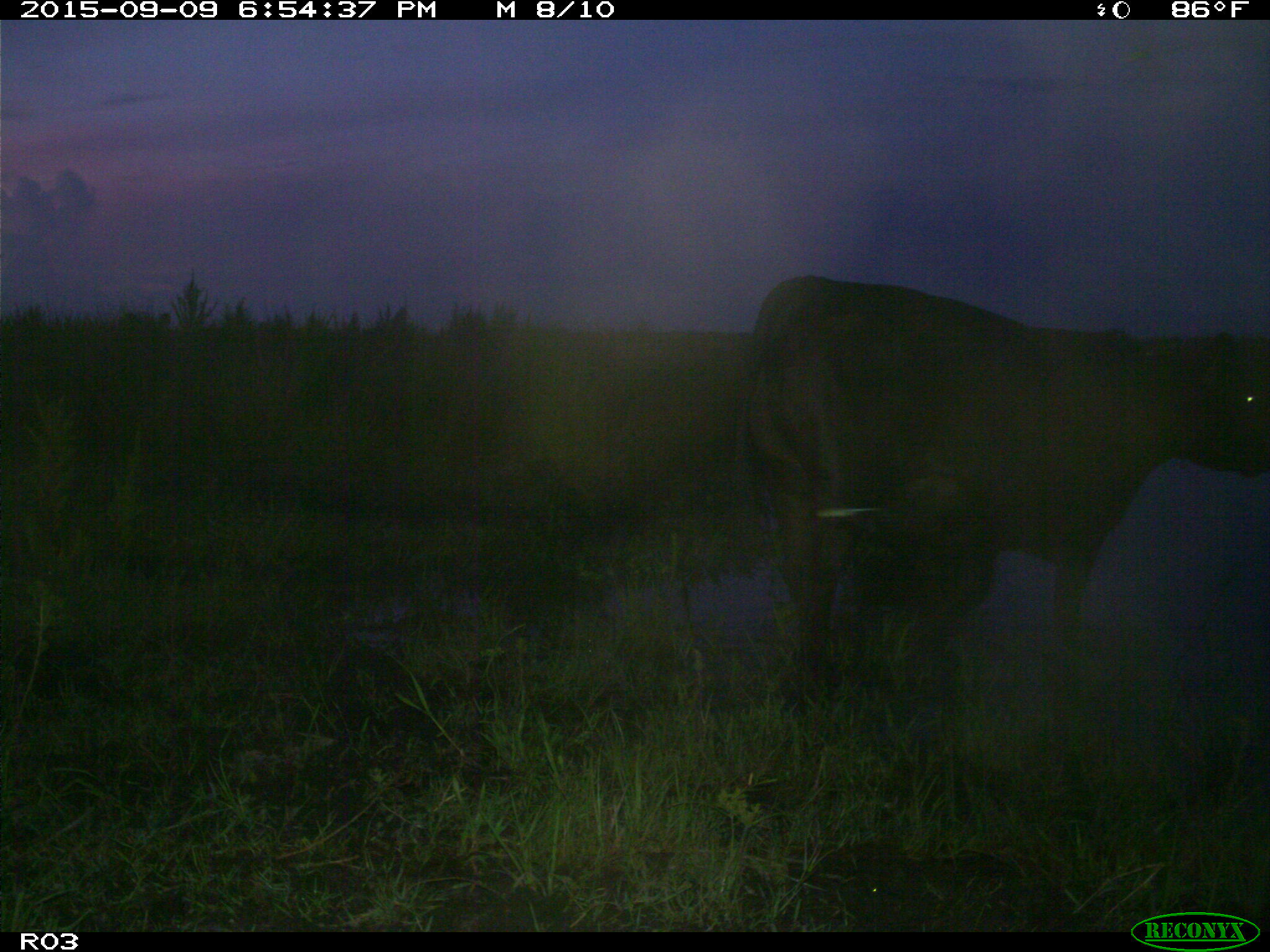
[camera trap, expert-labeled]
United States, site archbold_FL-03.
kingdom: Animalia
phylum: Chordata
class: Mammalia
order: Artiodactyla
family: Bovidae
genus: Bos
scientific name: Bos taurus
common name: domestic cow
Bos taurus (domestic cow).